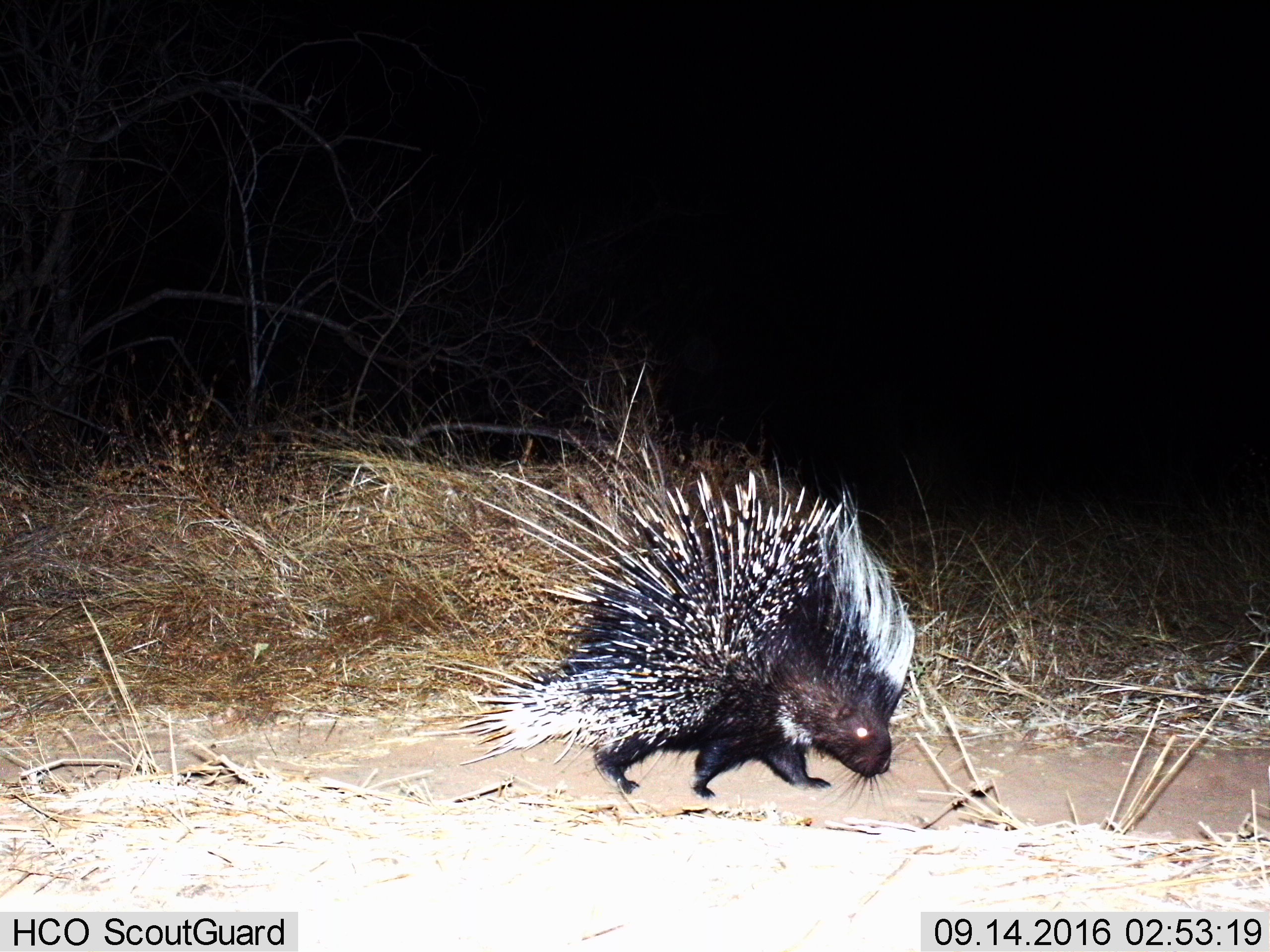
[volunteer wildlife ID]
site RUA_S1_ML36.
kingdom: Animalia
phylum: Chordata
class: Mammalia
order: Rodentia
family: Hystricidae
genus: Hystrix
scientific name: Hystrix cristata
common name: crested porcupine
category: porcupine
Porcupine (crested porcupine) (Hystrix cristata), count 1. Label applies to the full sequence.